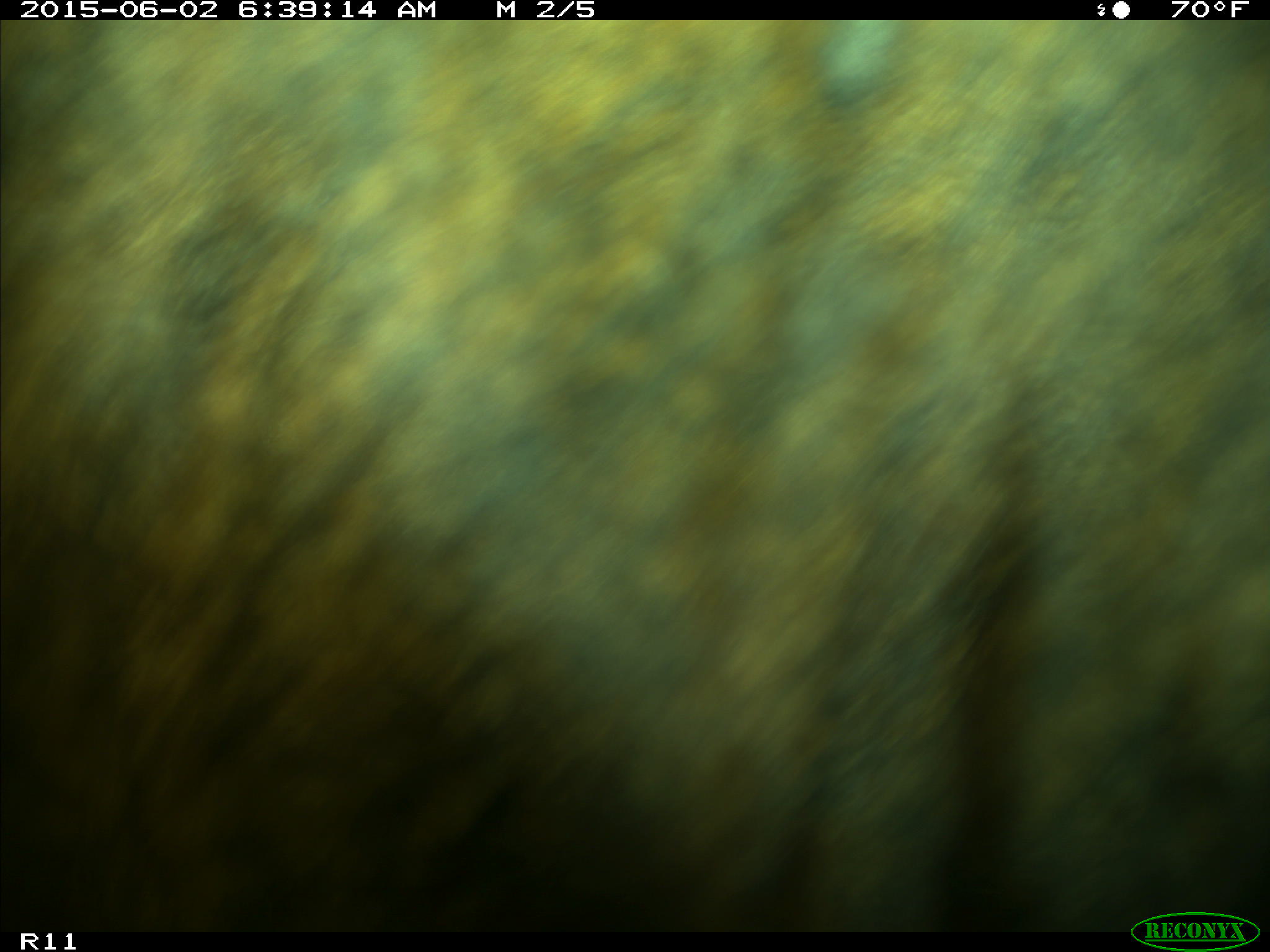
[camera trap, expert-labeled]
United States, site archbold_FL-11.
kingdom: Animalia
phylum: Chordata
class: Mammalia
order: Artiodactyla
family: Bovidae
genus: Bos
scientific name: Bos taurus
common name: domestic cow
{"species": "Bos taurus (domestic cow)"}